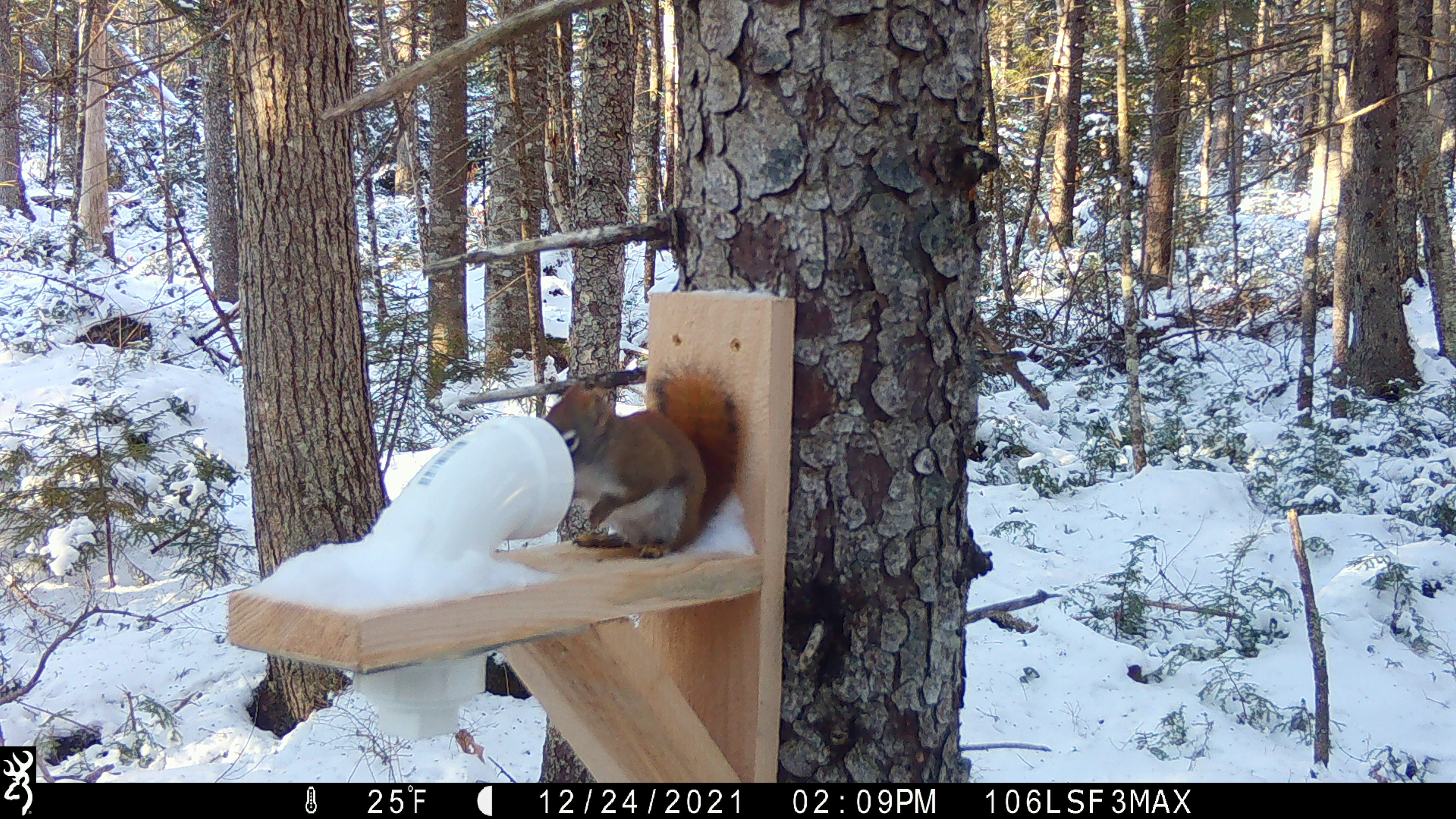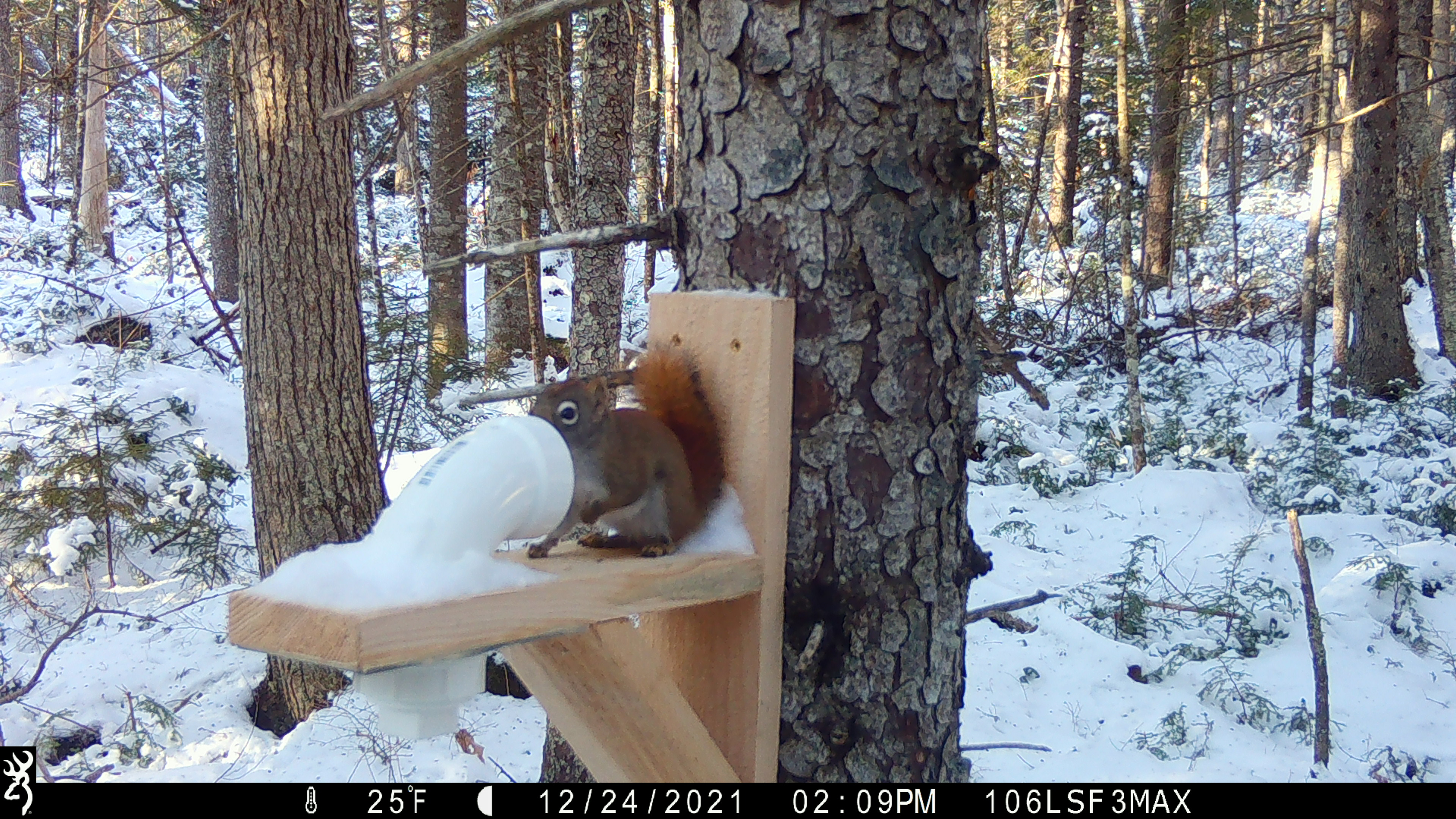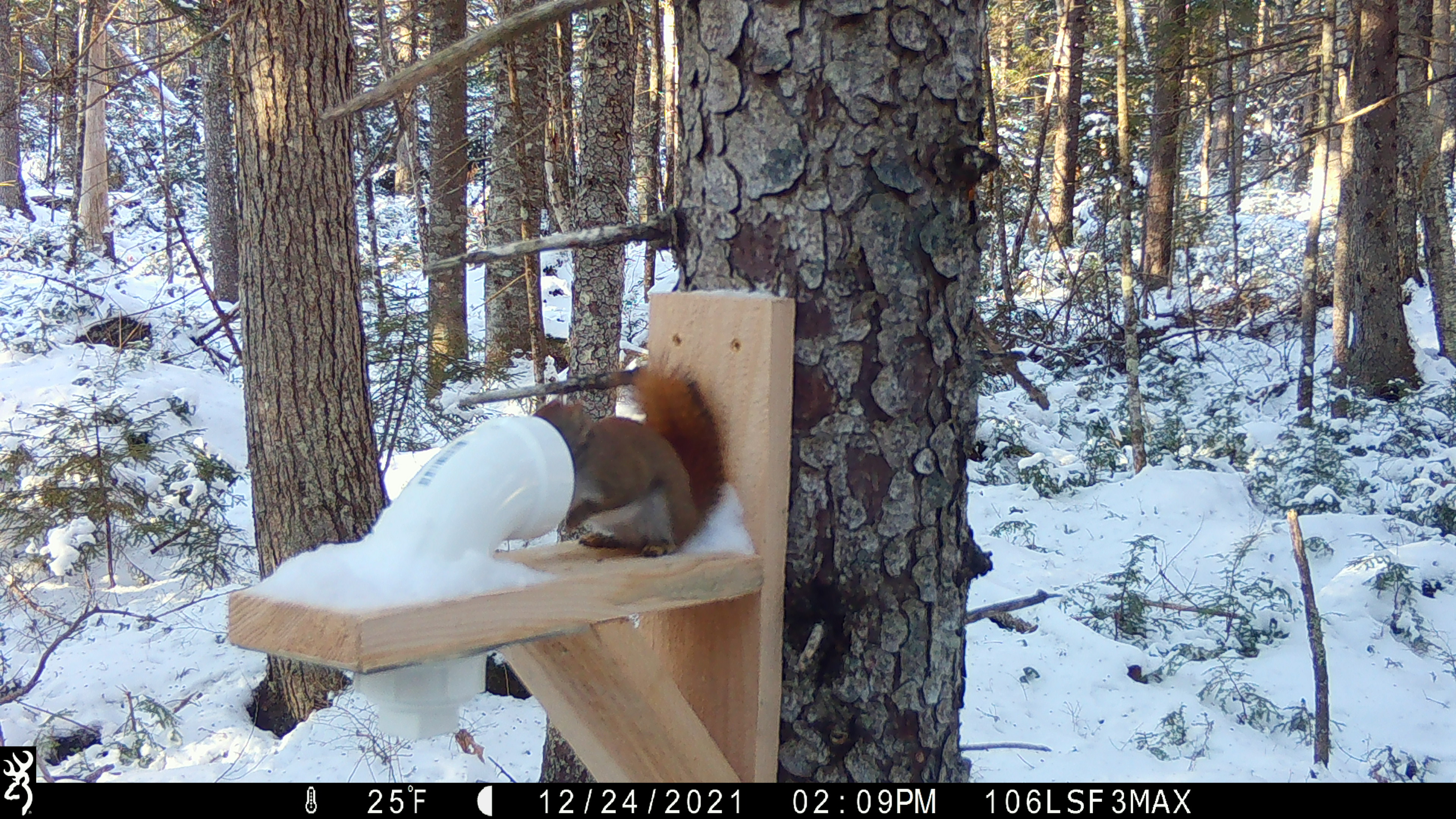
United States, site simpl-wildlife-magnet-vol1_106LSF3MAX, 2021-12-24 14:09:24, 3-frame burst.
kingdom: Animalia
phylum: Chordata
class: Mammalia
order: Rodentia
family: Sciuridae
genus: Tamiasciurus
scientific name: Tamiasciurus hudsonicus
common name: red squirrel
Red squirrel (Tamiasciurus hudsonicus).